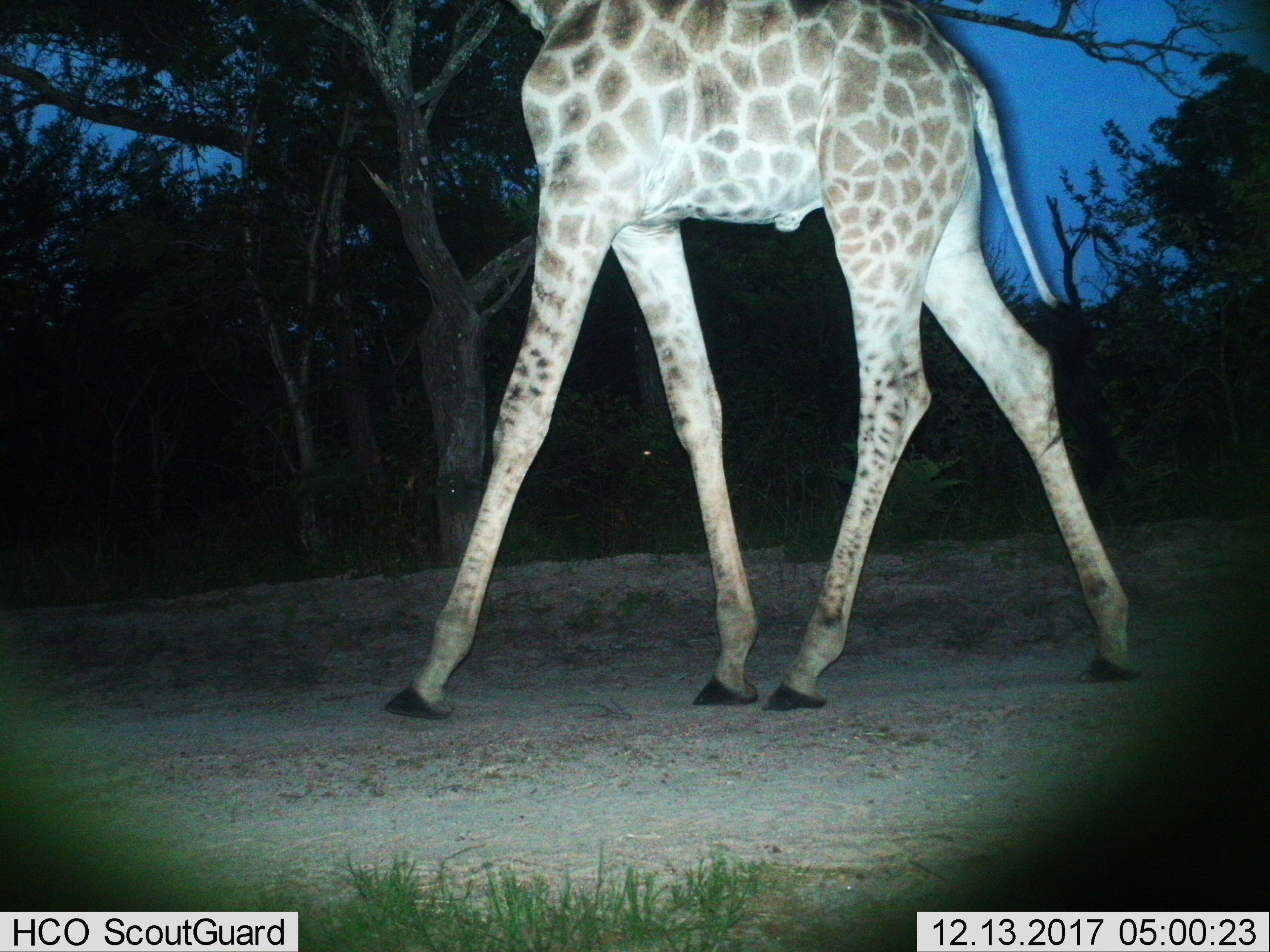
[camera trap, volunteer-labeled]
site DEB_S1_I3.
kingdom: Animalia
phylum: Chordata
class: Mammalia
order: Artiodactyla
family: Giraffidae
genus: Giraffa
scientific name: Giraffa camelopardalis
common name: giraffe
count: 1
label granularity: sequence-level